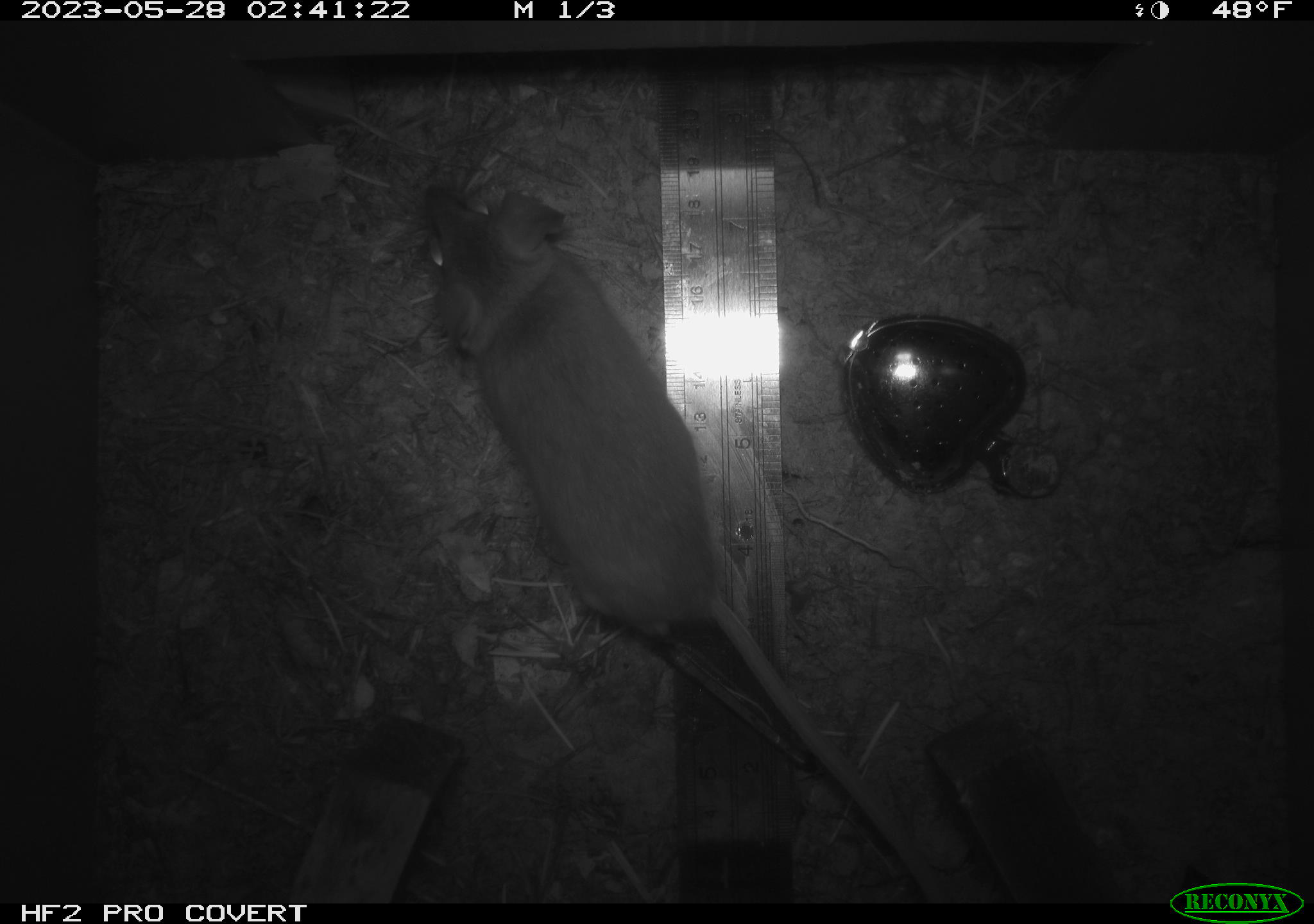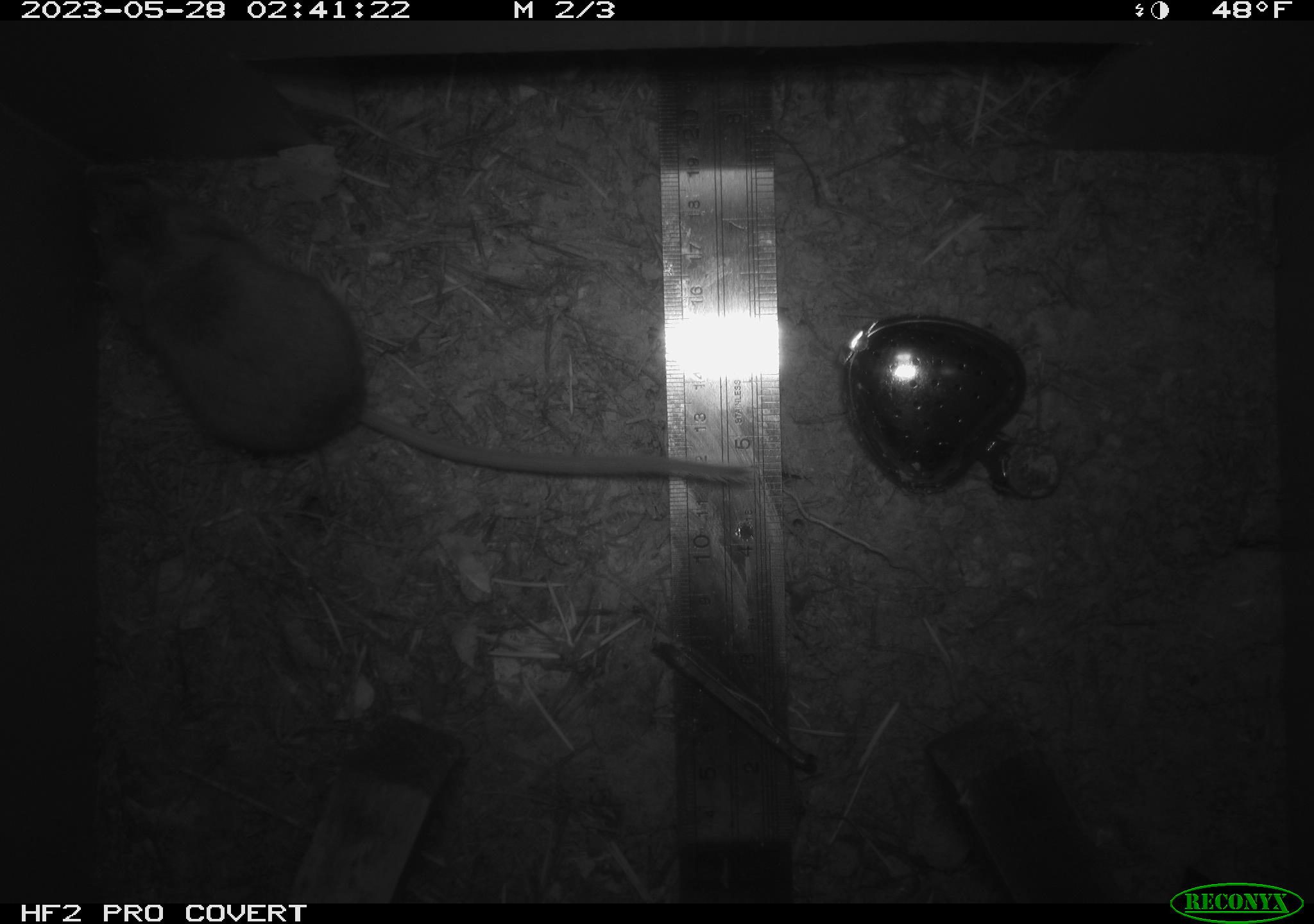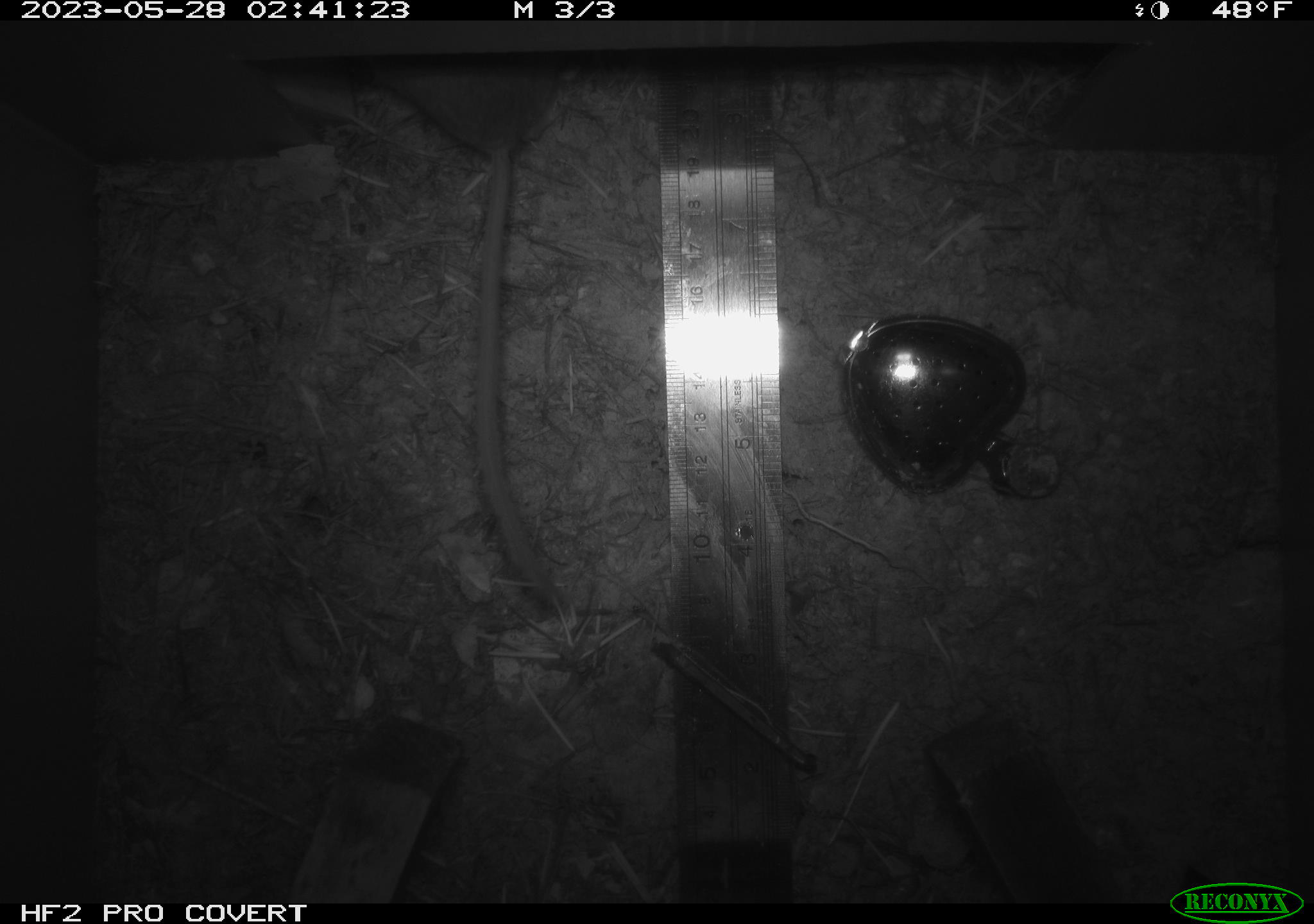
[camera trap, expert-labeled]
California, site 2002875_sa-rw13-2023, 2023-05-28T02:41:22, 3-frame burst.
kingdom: Animalia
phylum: Chordata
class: Mammalia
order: Rodentia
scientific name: Rodentia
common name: mouse species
Mouse species (Rodentia).